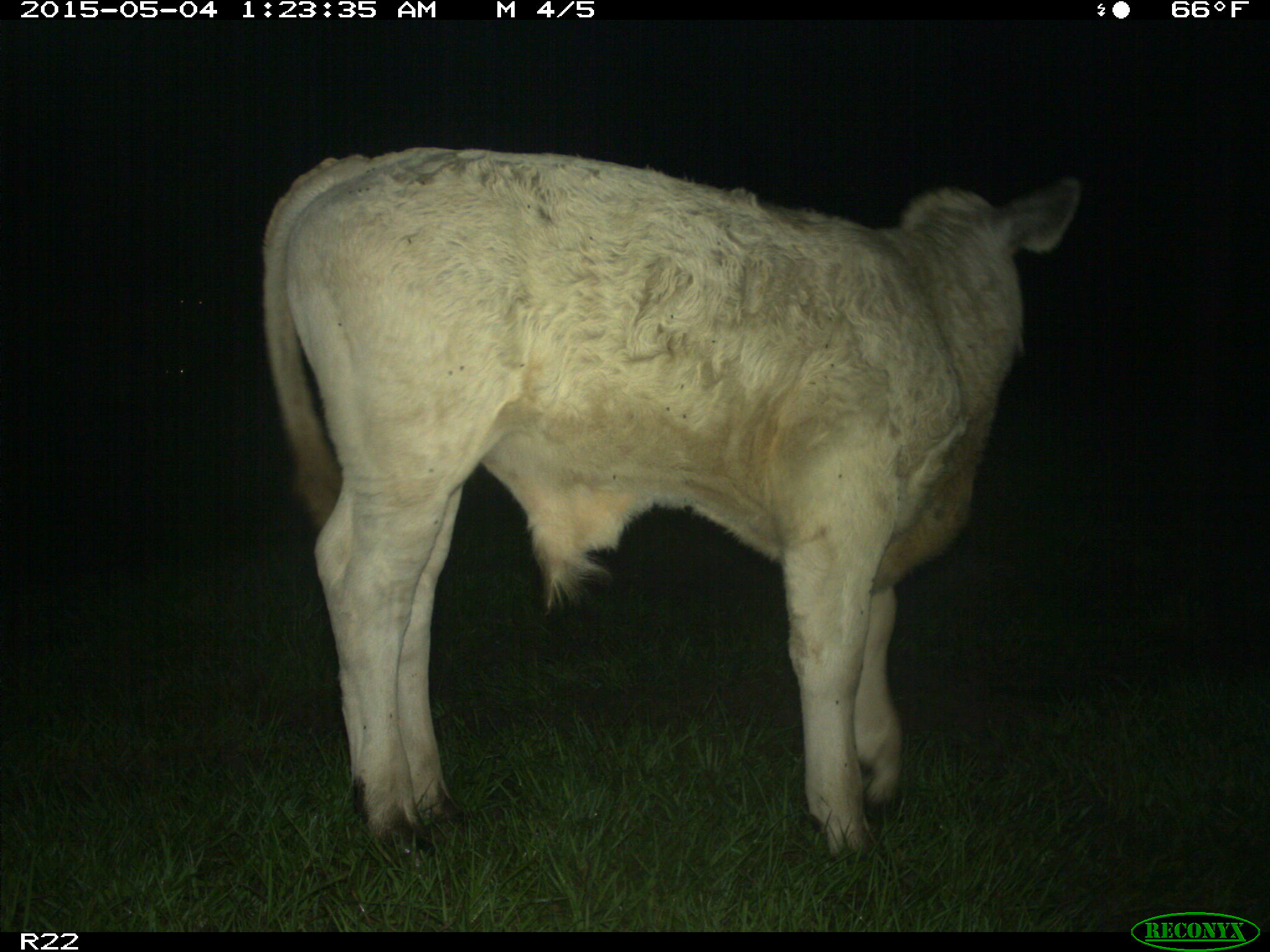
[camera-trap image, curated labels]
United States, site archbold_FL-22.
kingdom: Animalia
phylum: Chordata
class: Mammalia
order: Artiodactyla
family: Bovidae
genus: Bos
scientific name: Bos taurus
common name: domestic cow